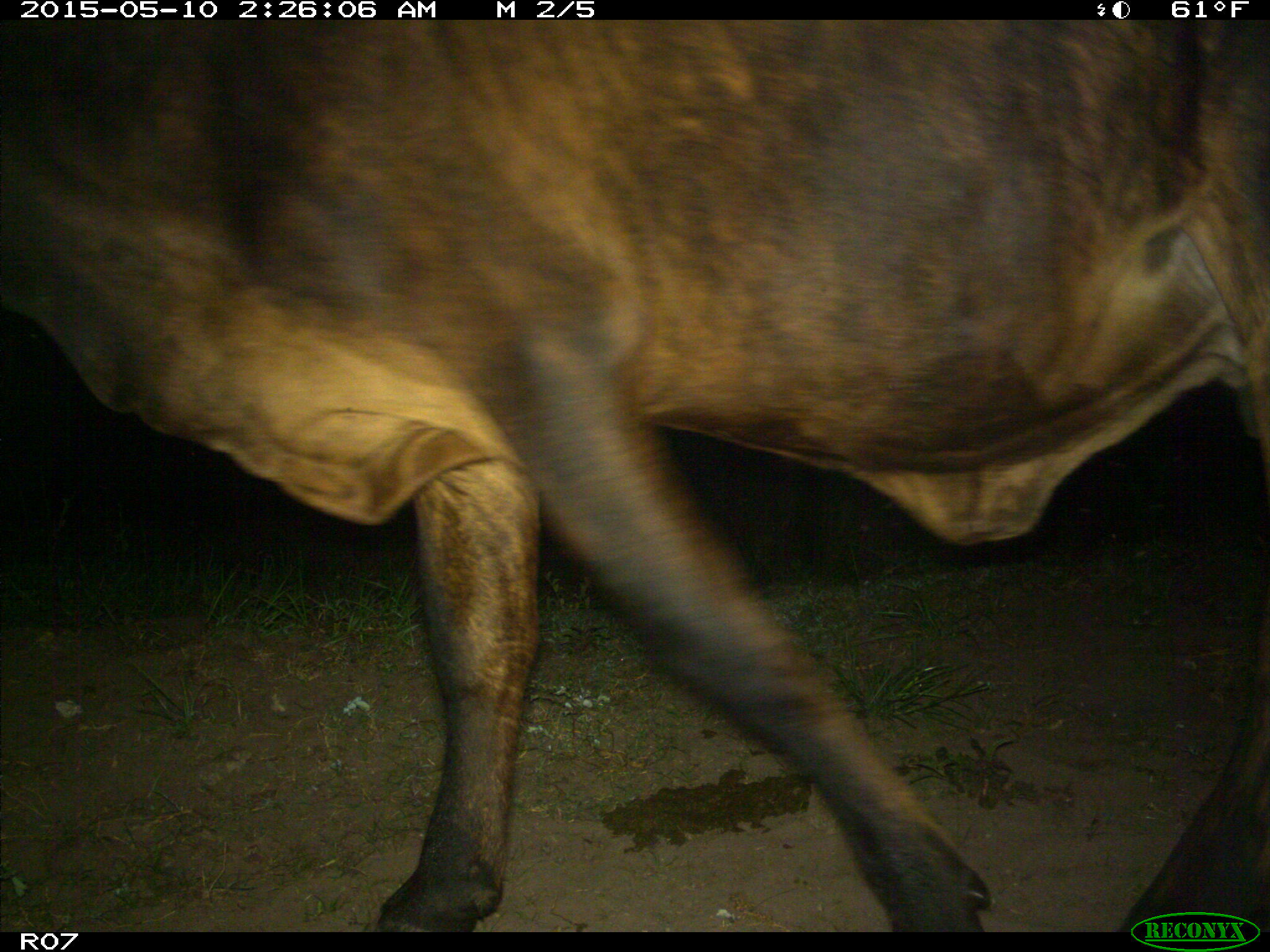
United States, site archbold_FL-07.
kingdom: Animalia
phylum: Chordata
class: Mammalia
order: Artiodactyla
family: Bovidae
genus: Bos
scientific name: Bos taurus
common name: domestic cow